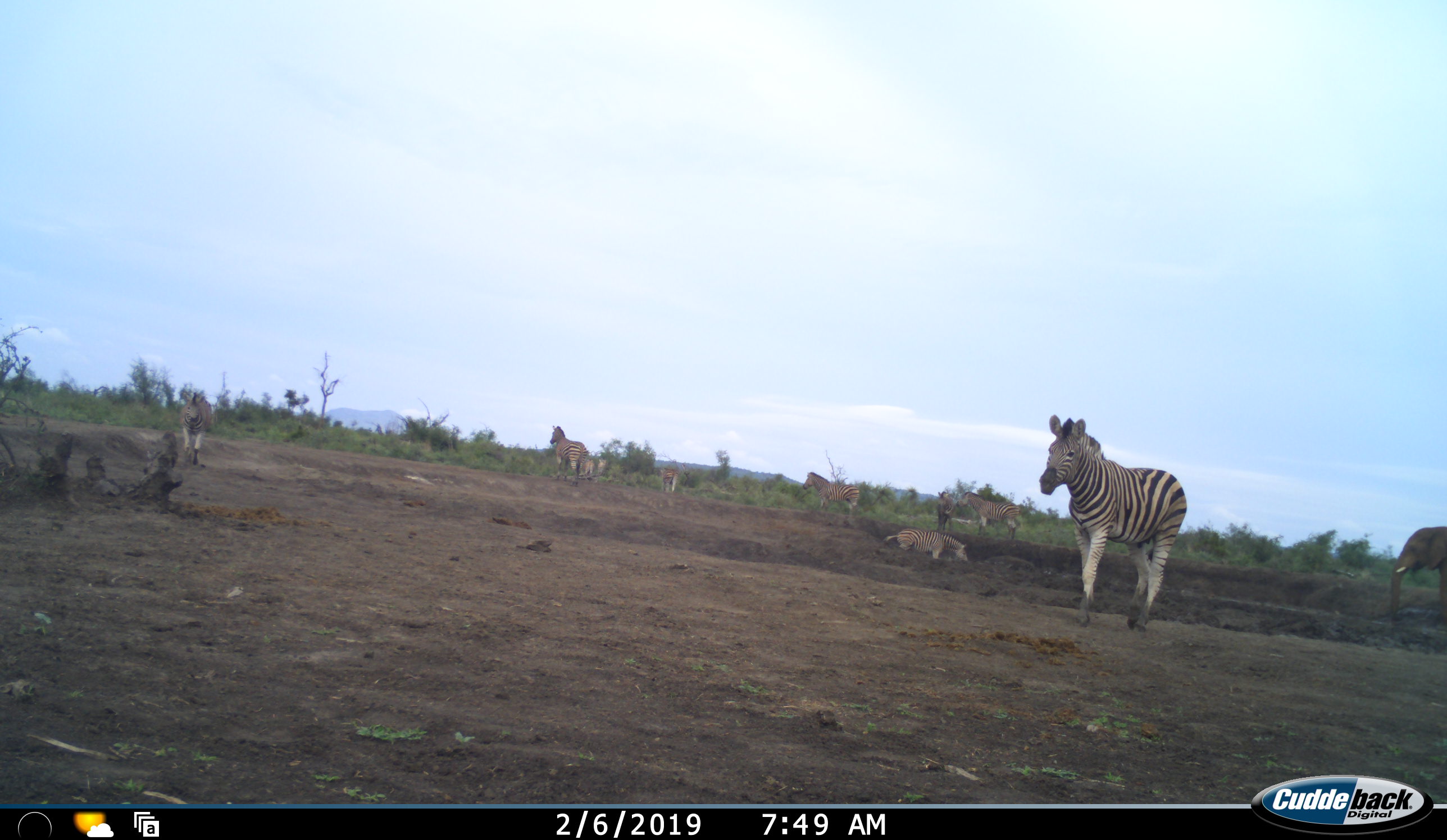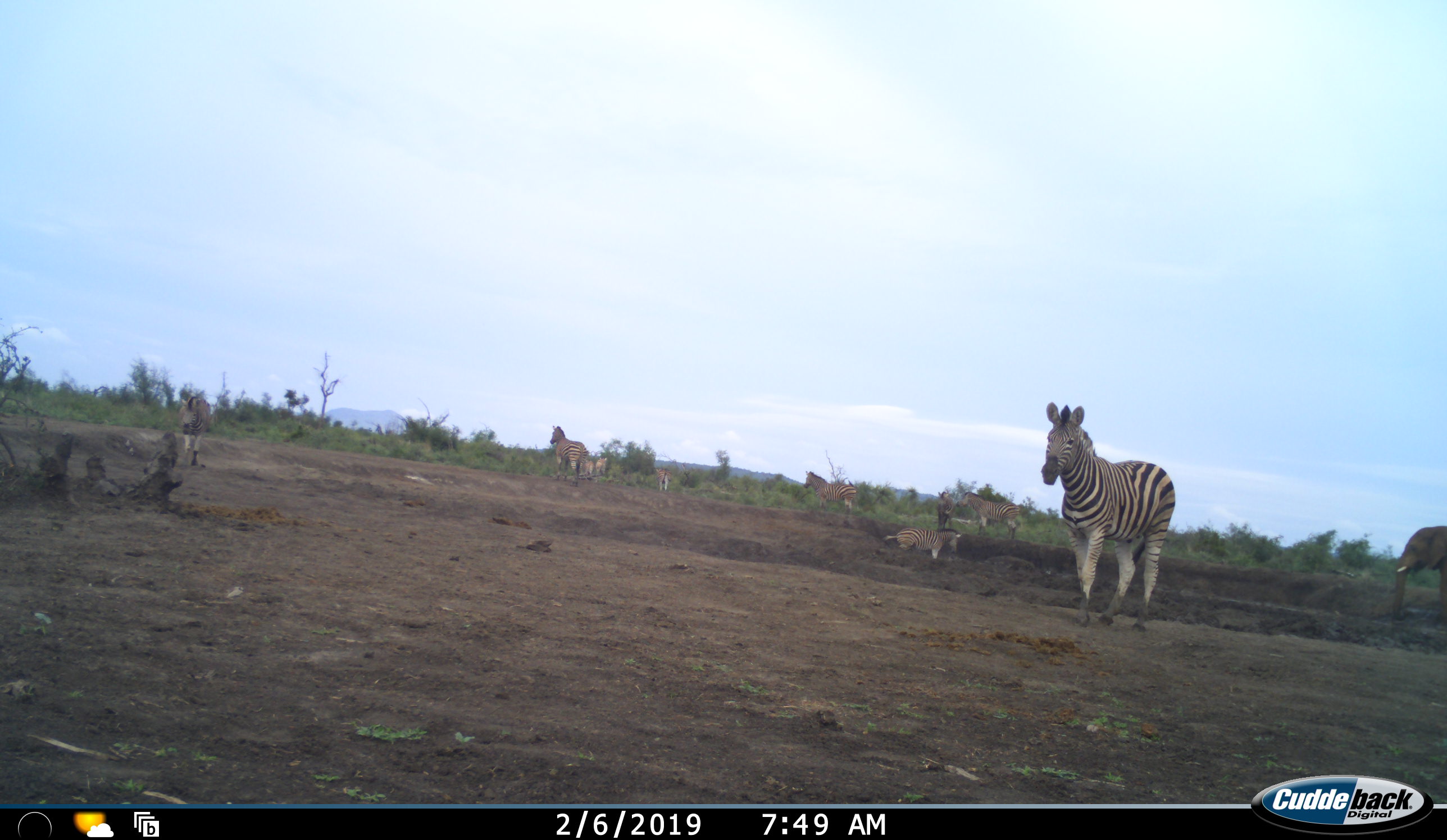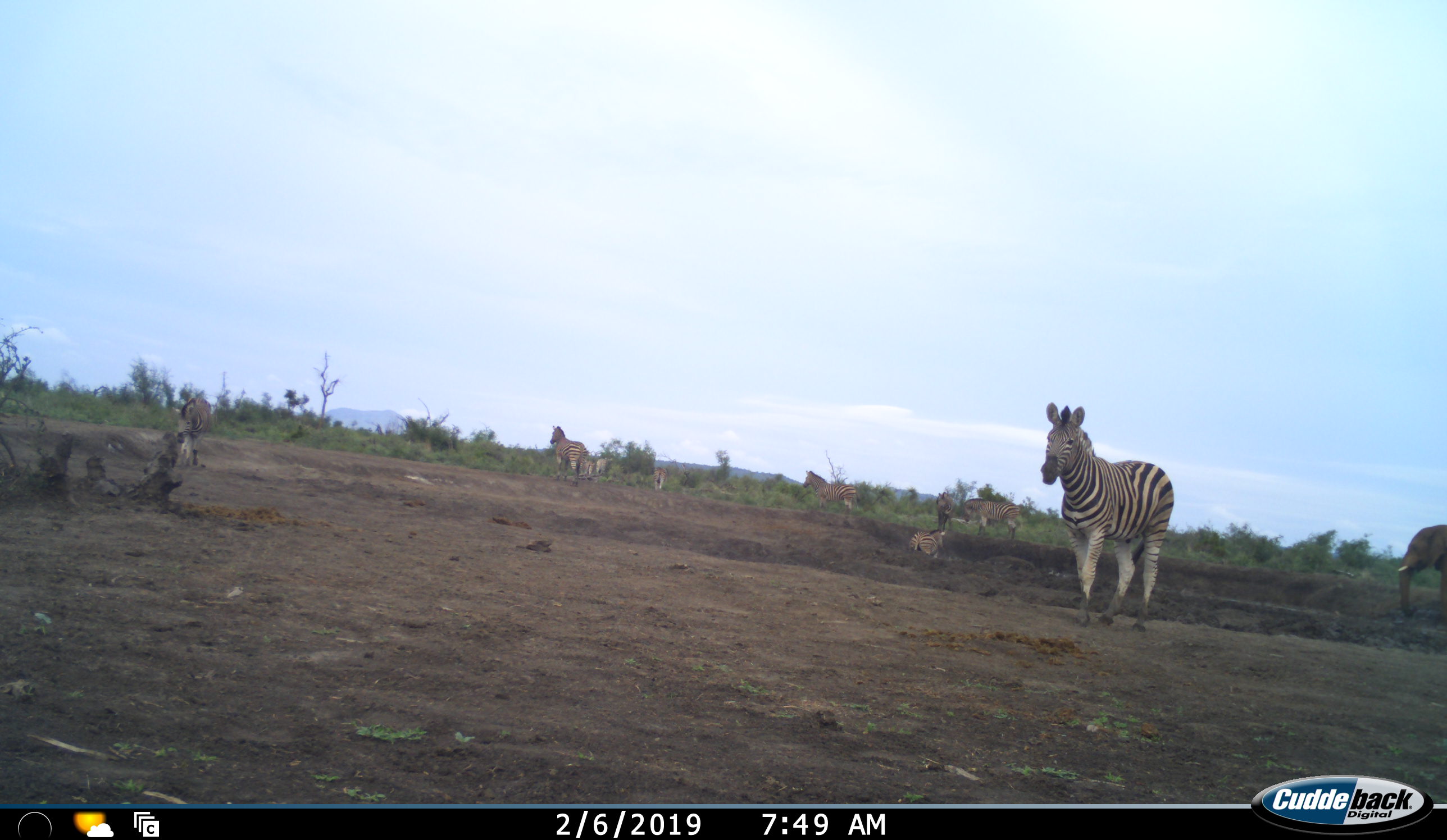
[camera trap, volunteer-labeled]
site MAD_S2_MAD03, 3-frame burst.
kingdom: Animalia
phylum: Chordata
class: Mammalia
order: Proboscidea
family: Elephantidae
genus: Loxodonta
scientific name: Loxodonta africana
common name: african bush elephant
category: elephant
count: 1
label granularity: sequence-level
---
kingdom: Animalia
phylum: Chordata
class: Mammalia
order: Perissodactyla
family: Equidae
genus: Equus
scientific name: Equus quagga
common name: plains zebra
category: zebraplains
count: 9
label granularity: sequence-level